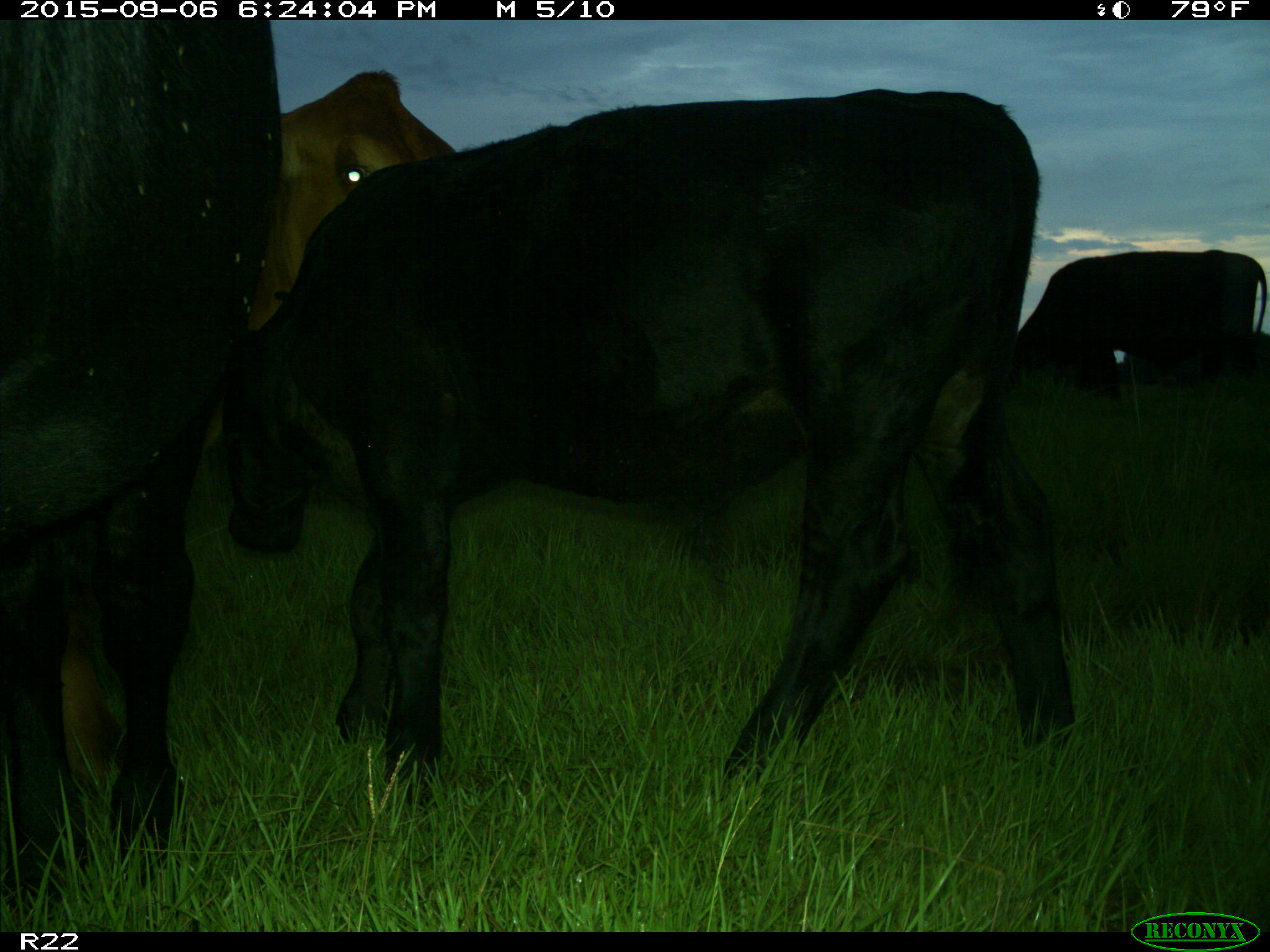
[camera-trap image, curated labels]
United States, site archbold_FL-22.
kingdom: Animalia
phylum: Chordata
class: Mammalia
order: Artiodactyla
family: Bovidae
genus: Bos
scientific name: Bos taurus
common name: domestic cow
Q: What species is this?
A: Bos taurus (domestic cow).